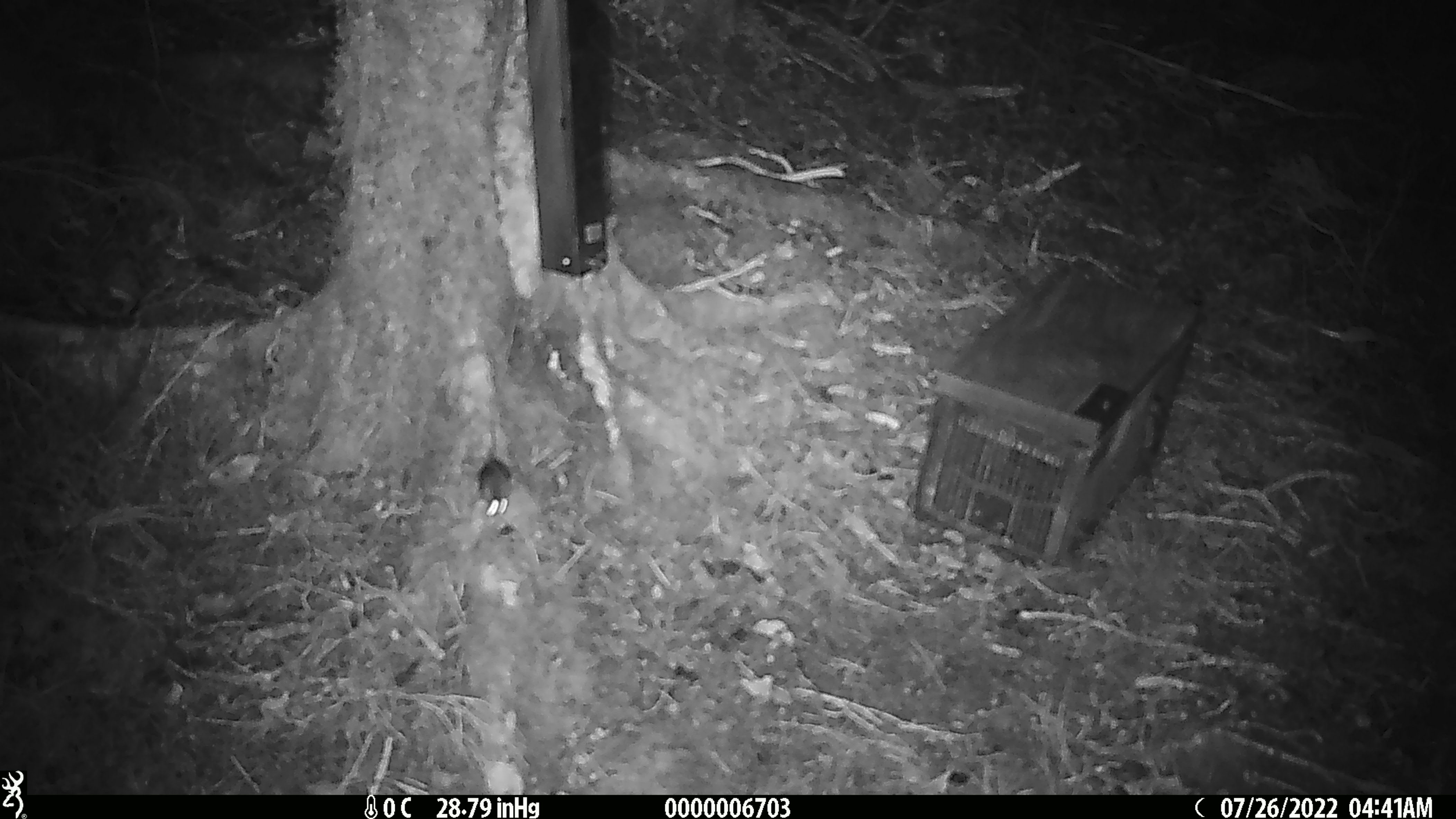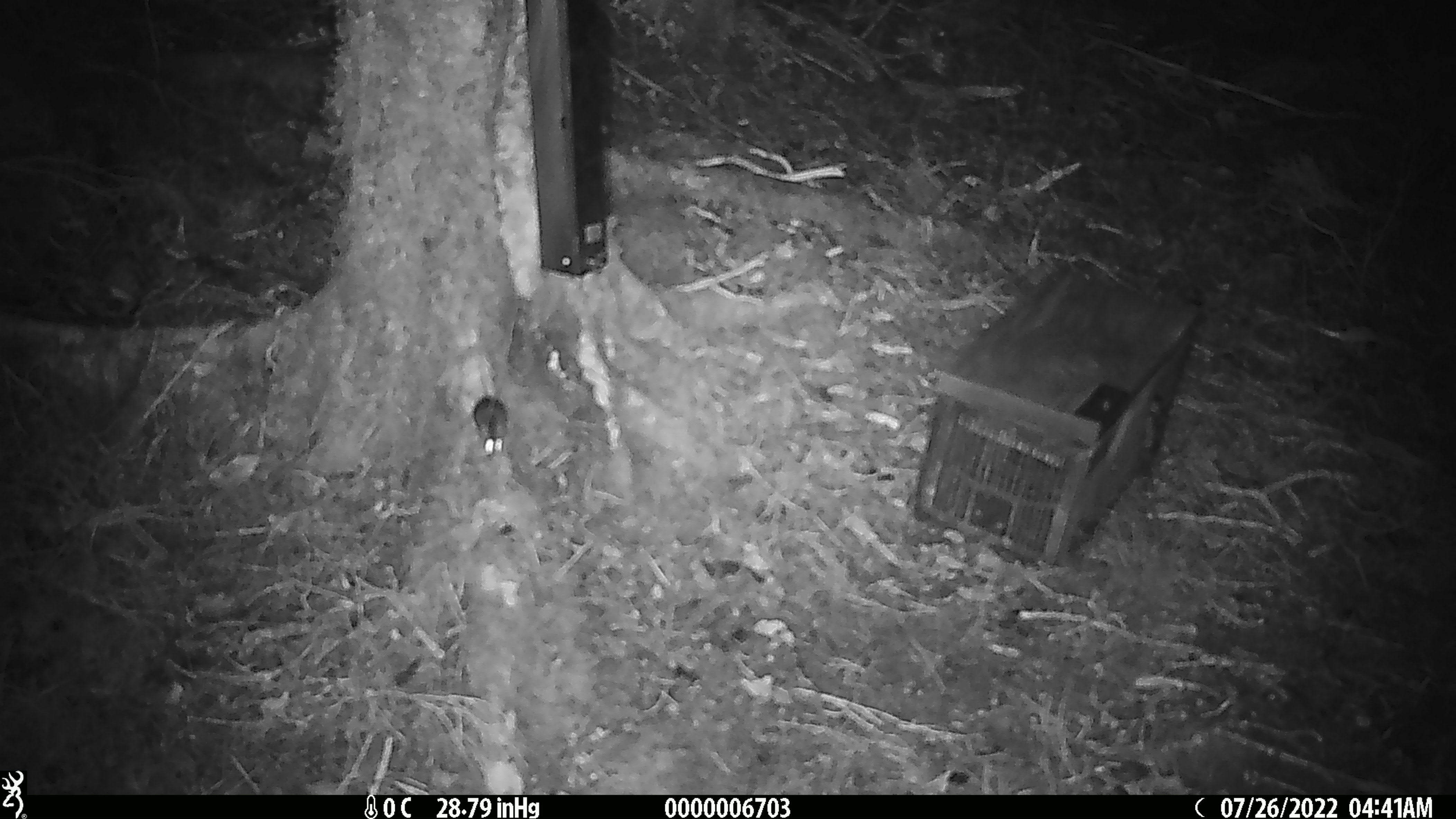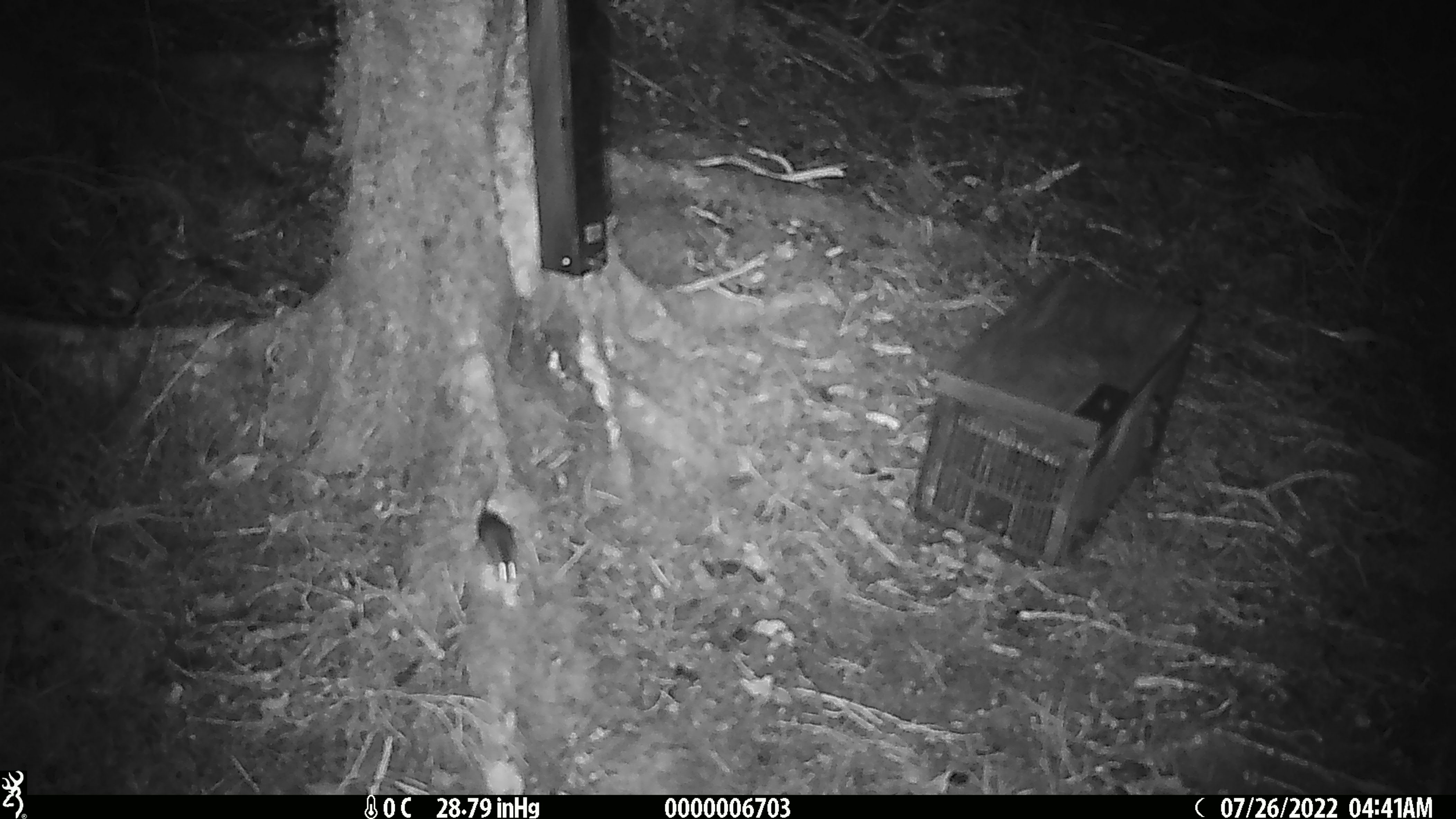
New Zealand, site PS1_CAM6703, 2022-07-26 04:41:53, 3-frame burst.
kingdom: Animalia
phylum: Chordata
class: Mammalia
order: Rodentia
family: Muridae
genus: Mus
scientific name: Mus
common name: mouse